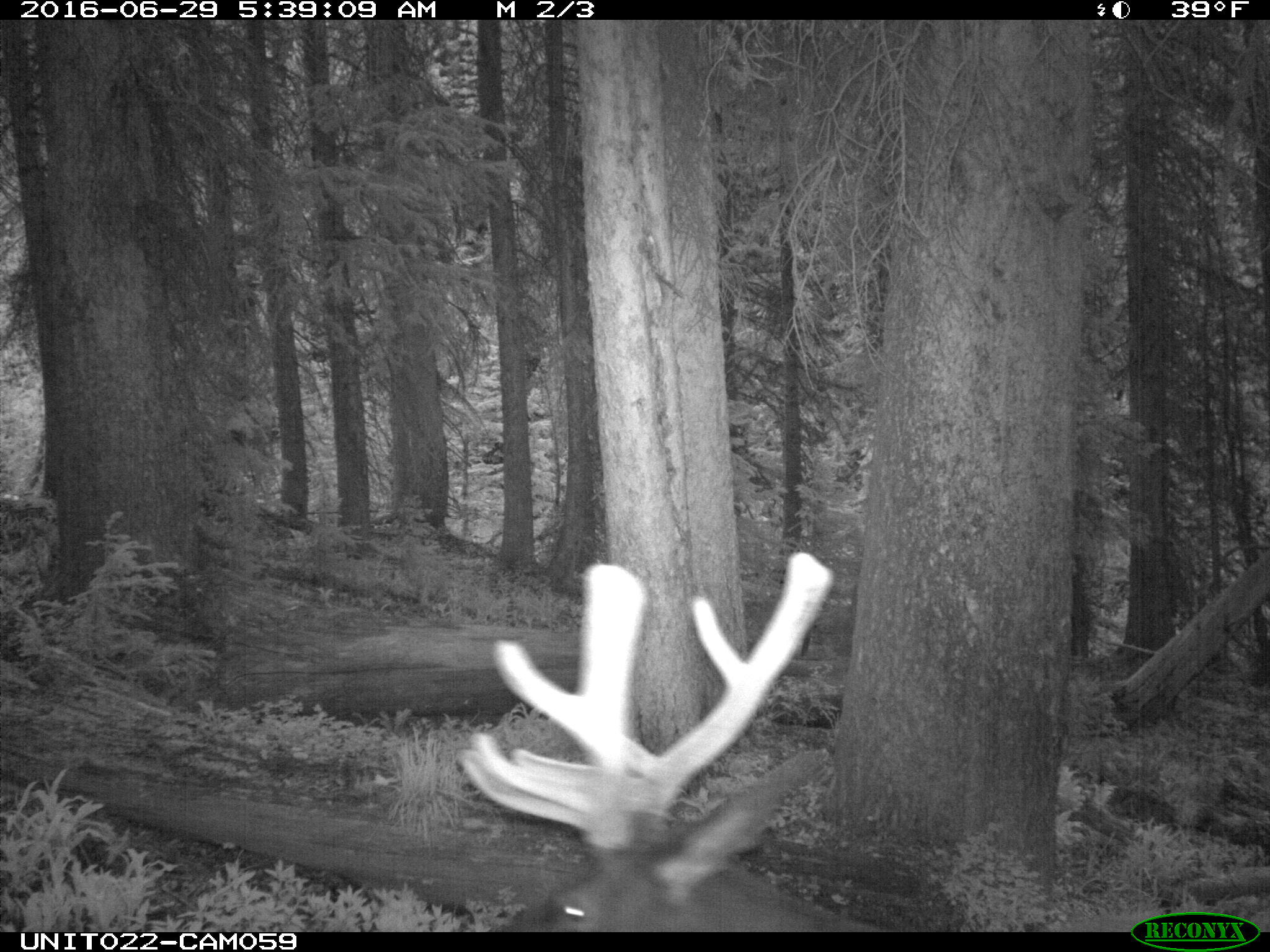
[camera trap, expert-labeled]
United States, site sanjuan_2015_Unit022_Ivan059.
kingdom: Animalia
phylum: Chordata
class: Mammalia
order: Artiodactyla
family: Cervidae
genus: Cervus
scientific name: Cervus elaphus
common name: red deer